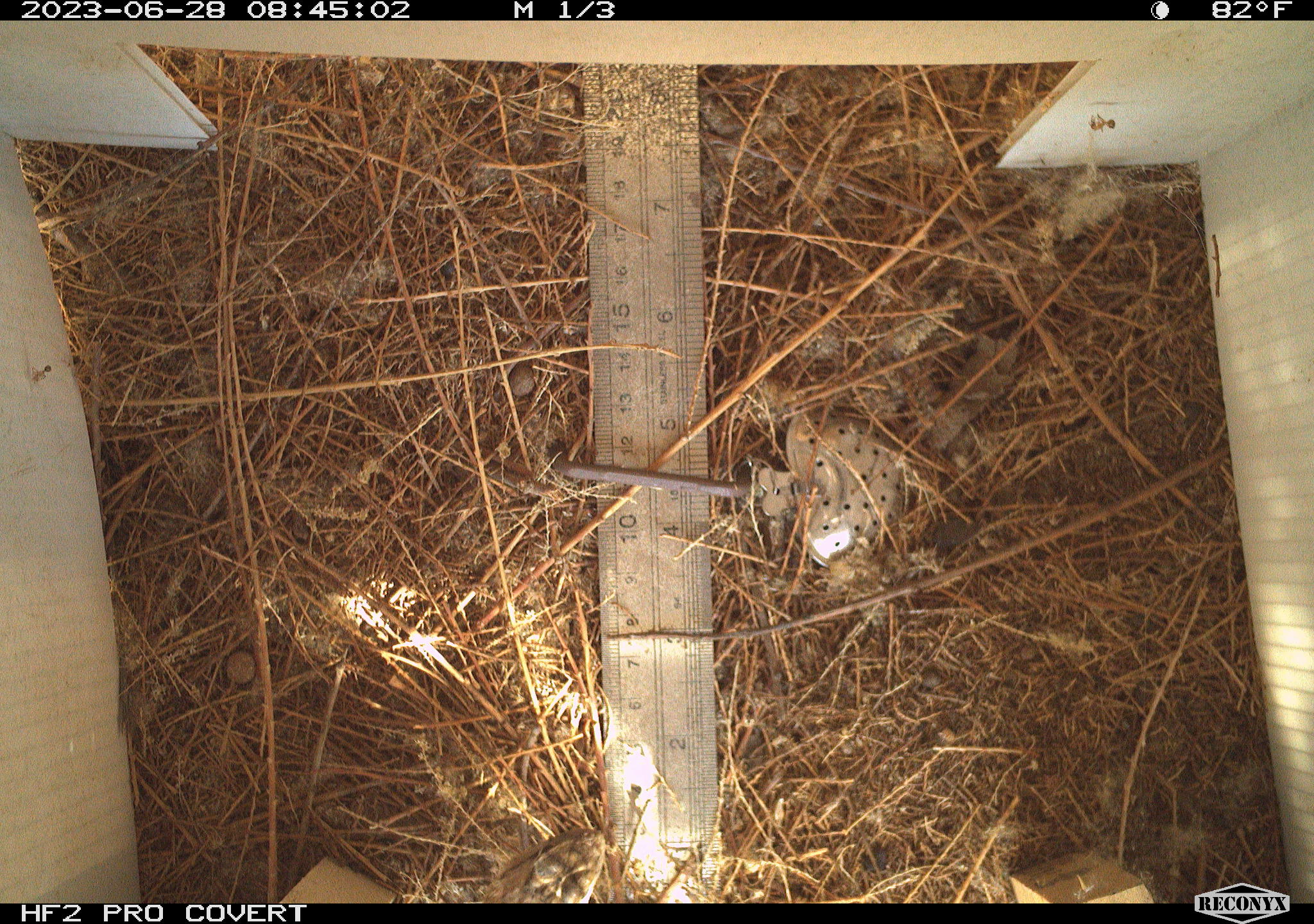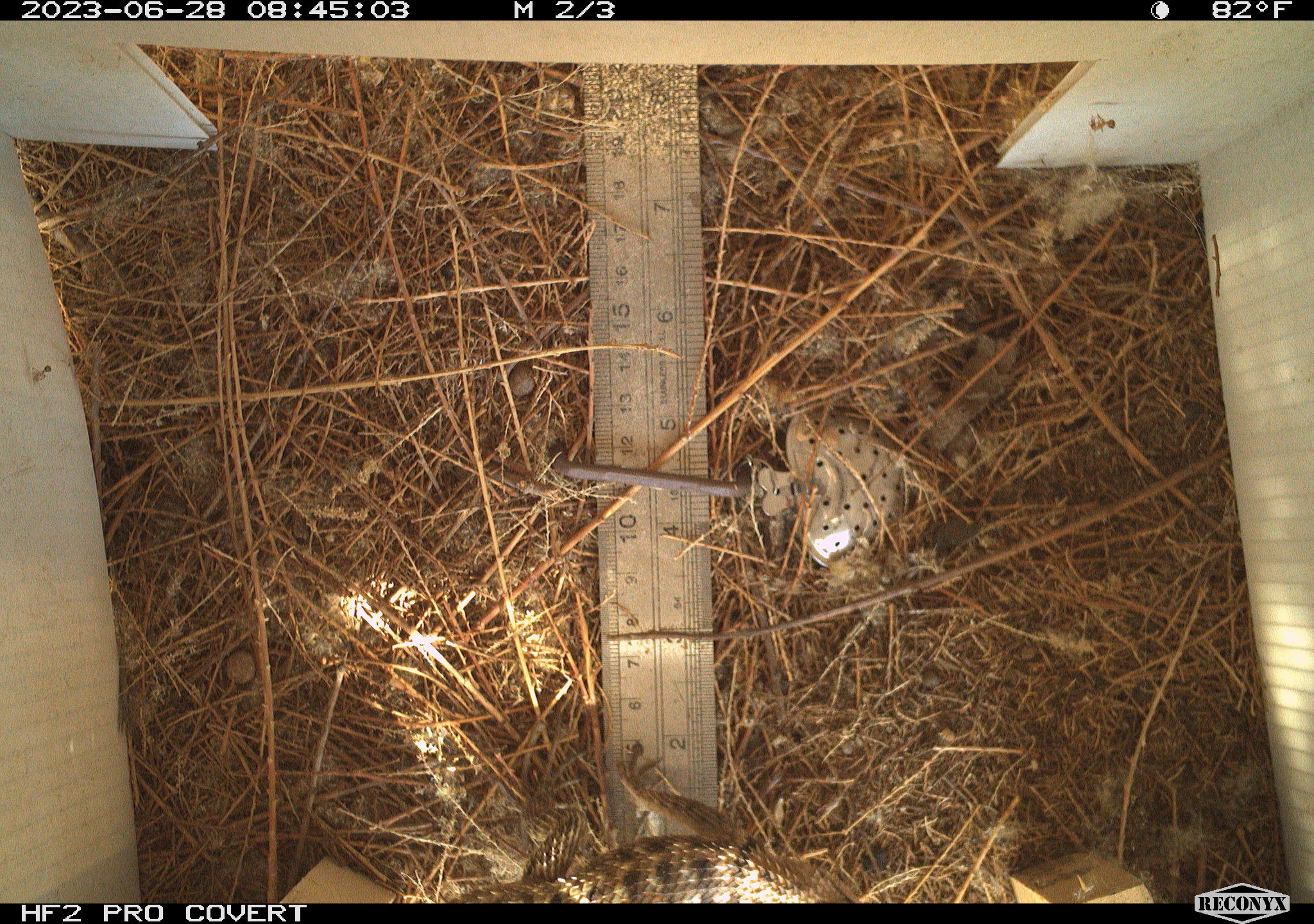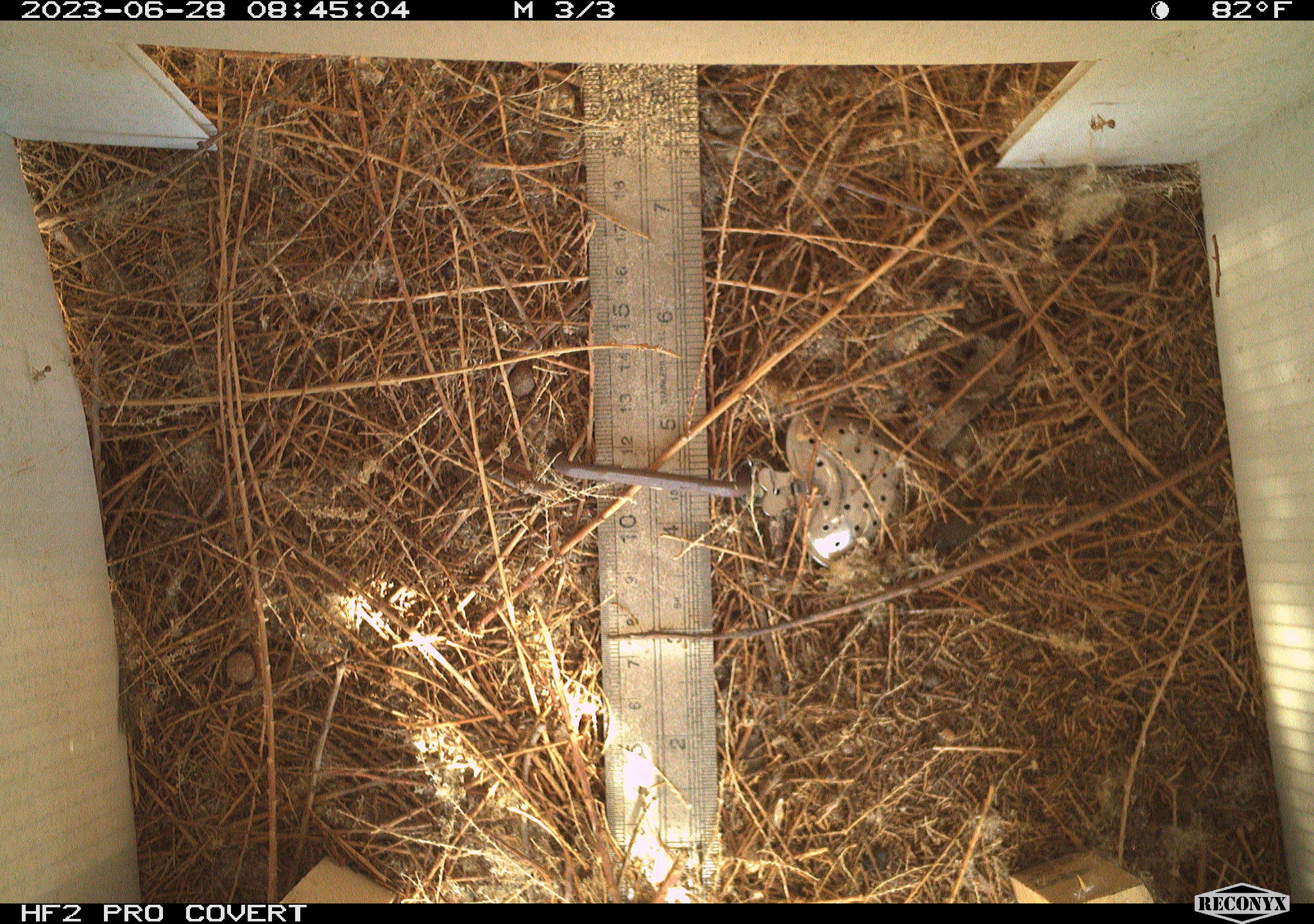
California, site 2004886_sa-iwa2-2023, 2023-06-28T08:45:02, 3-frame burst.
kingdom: Animalia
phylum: Chordata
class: Reptilia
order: Squamata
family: Phrynosomatidae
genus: Sceloporus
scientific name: Sceloporus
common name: spiny lizards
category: sceloporus species